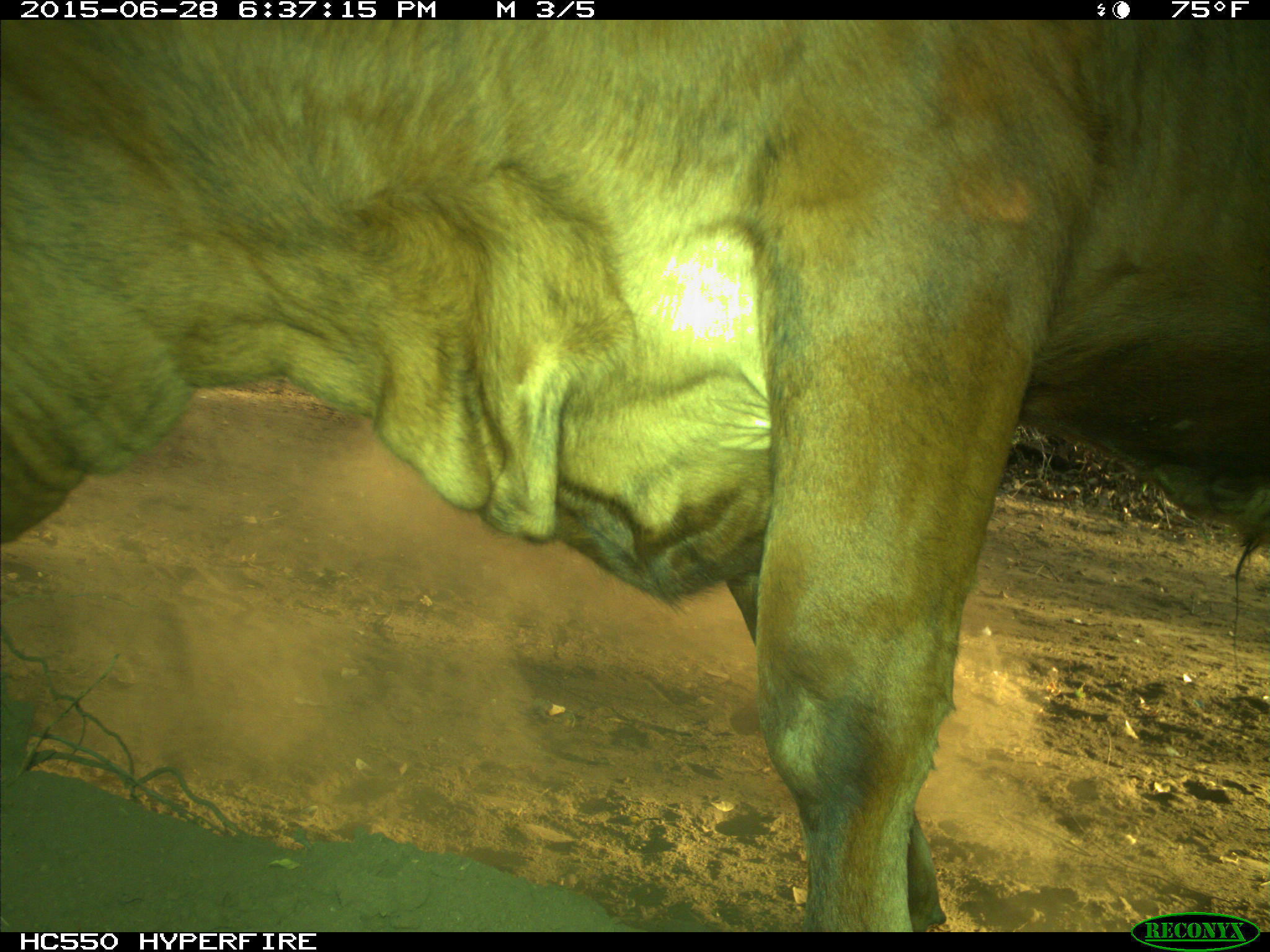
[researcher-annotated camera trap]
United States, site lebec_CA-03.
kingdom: Animalia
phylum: Chordata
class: Mammalia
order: Artiodactyla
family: Bovidae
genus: Bos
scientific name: Bos taurus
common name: domestic cow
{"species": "Bos taurus (domestic cow)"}